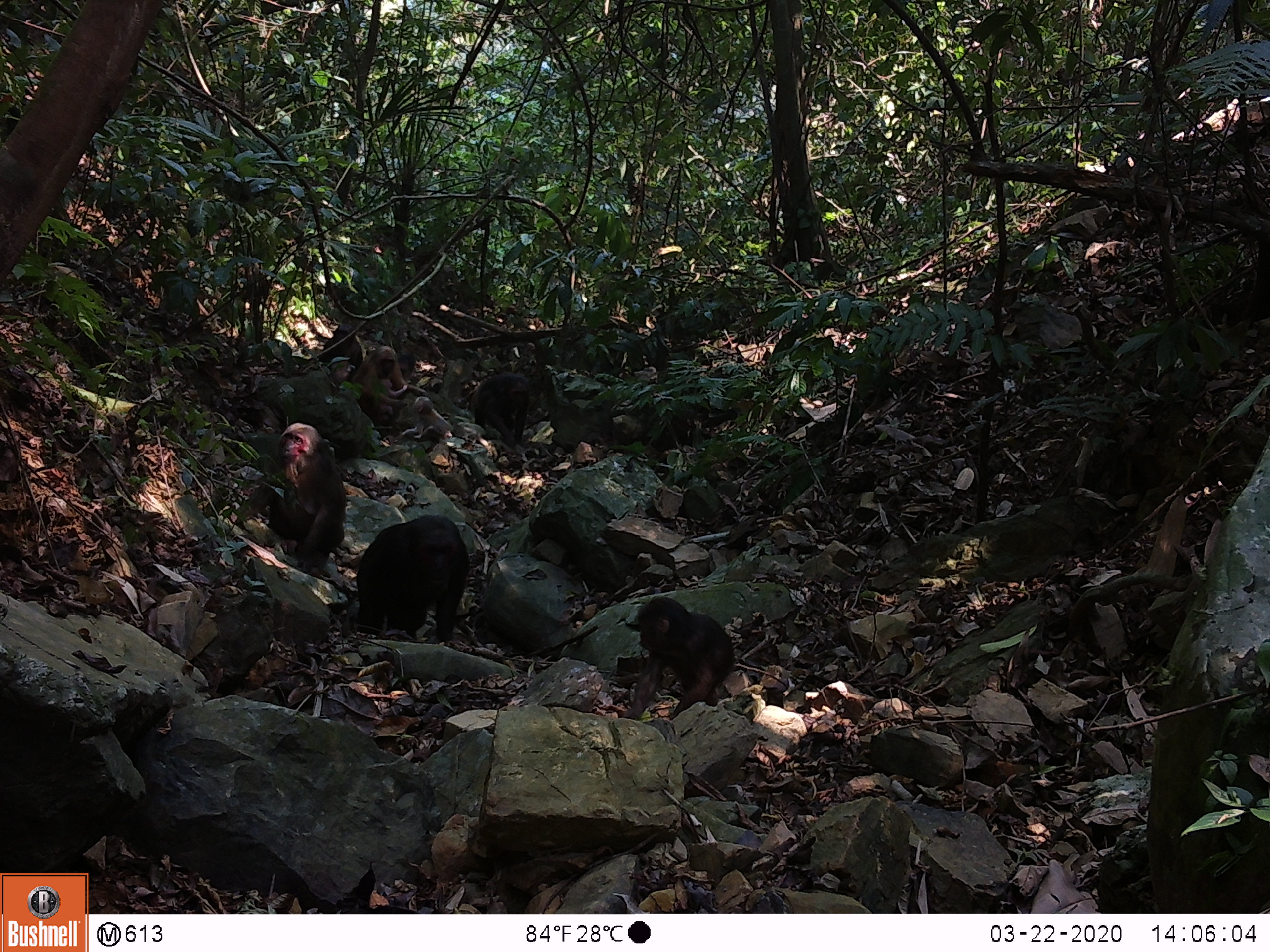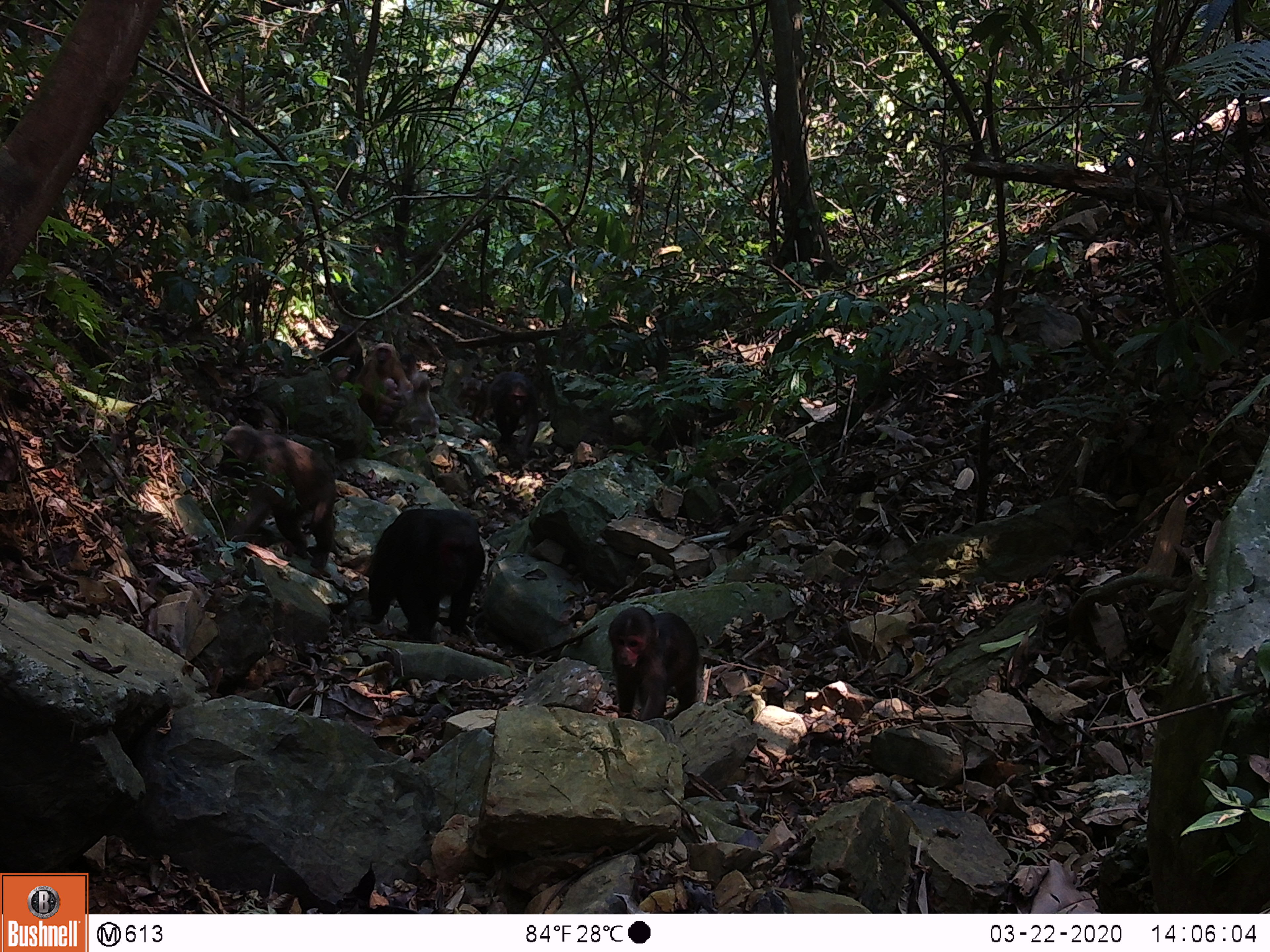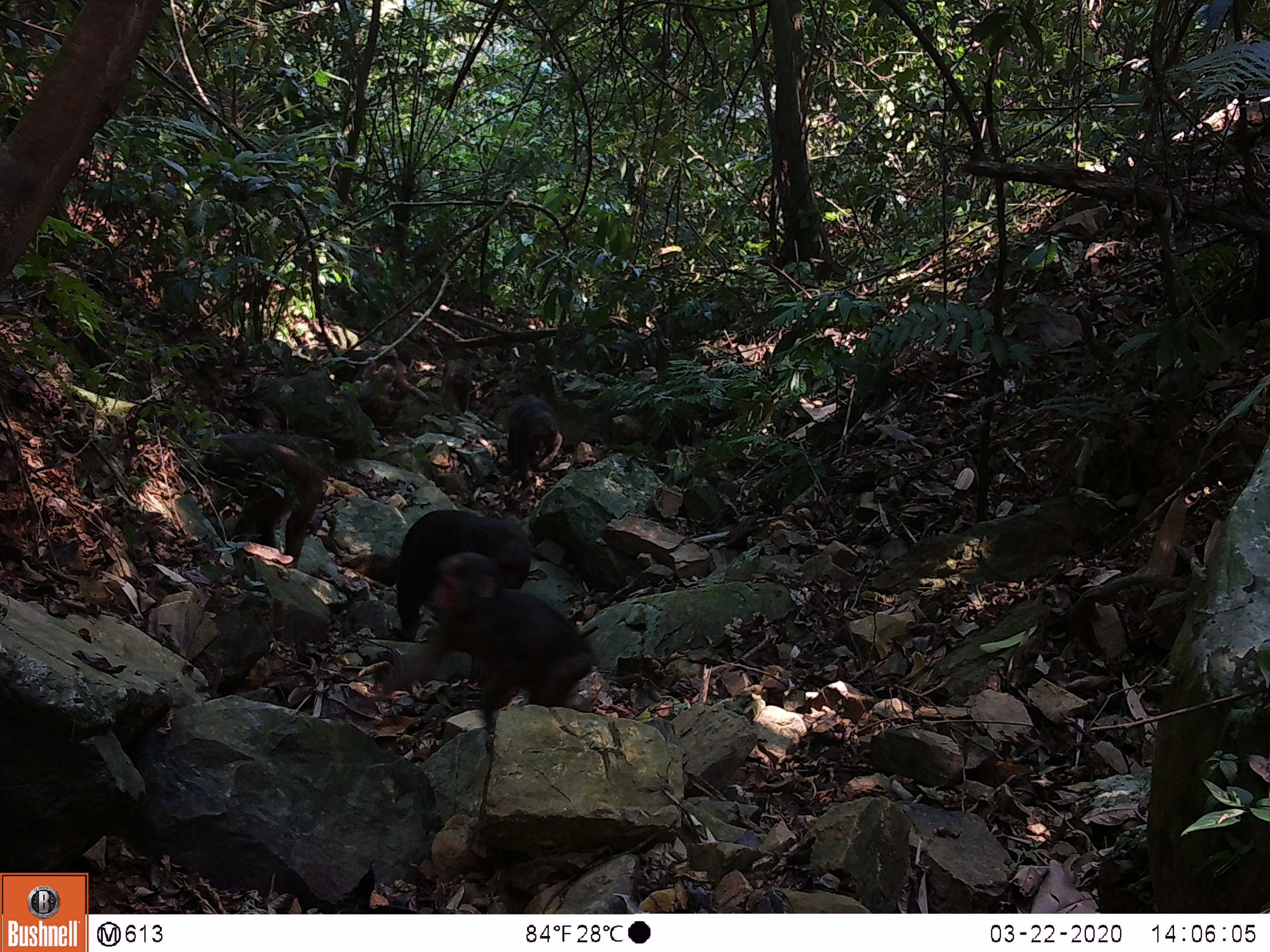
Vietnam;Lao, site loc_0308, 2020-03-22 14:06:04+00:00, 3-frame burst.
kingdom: Animalia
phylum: Chordata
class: Mammalia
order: Primates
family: Cercopithecidae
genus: Macaca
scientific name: Macaca arctoides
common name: stump-tailed macaque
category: stump tailed macaque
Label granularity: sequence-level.